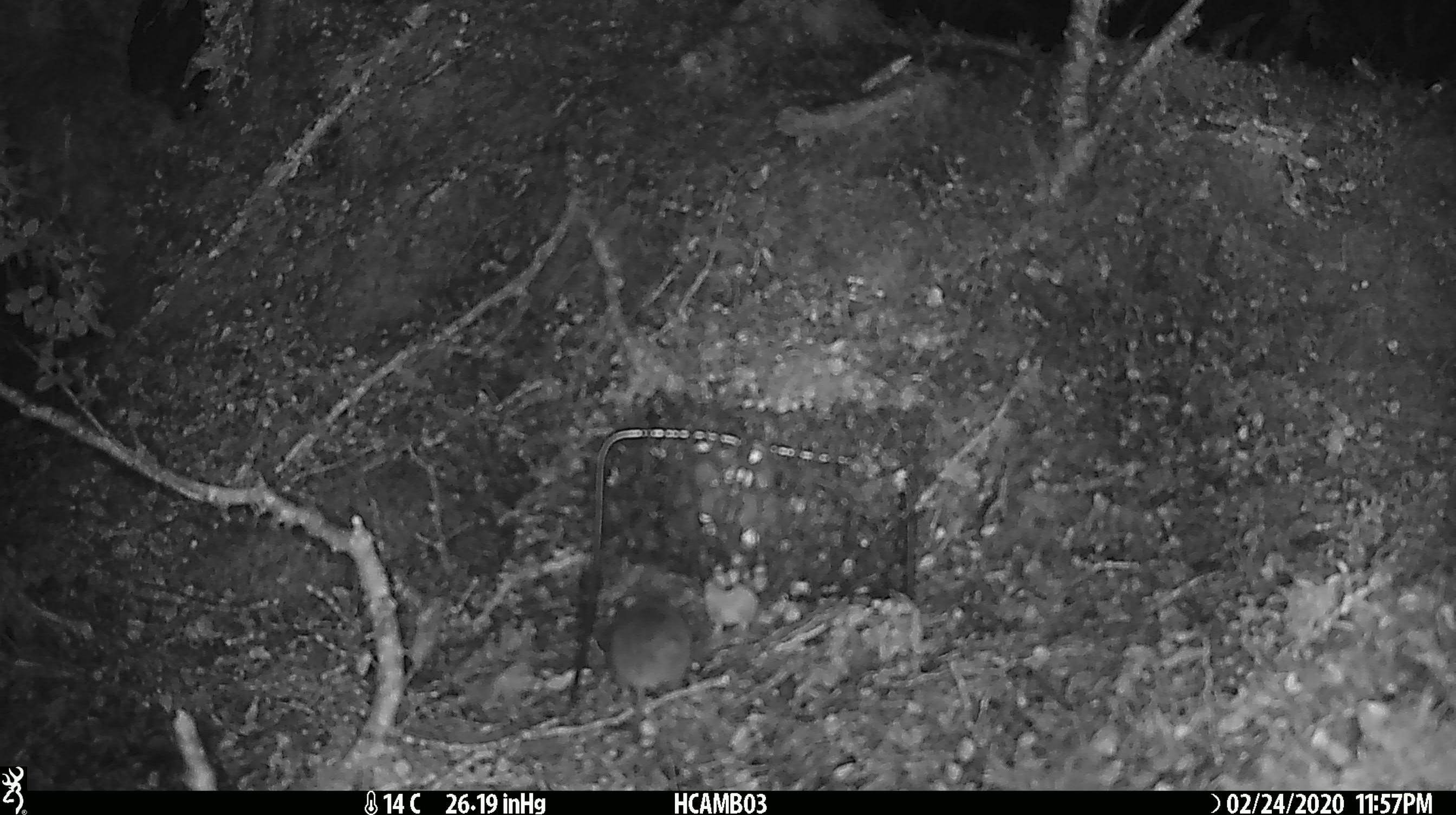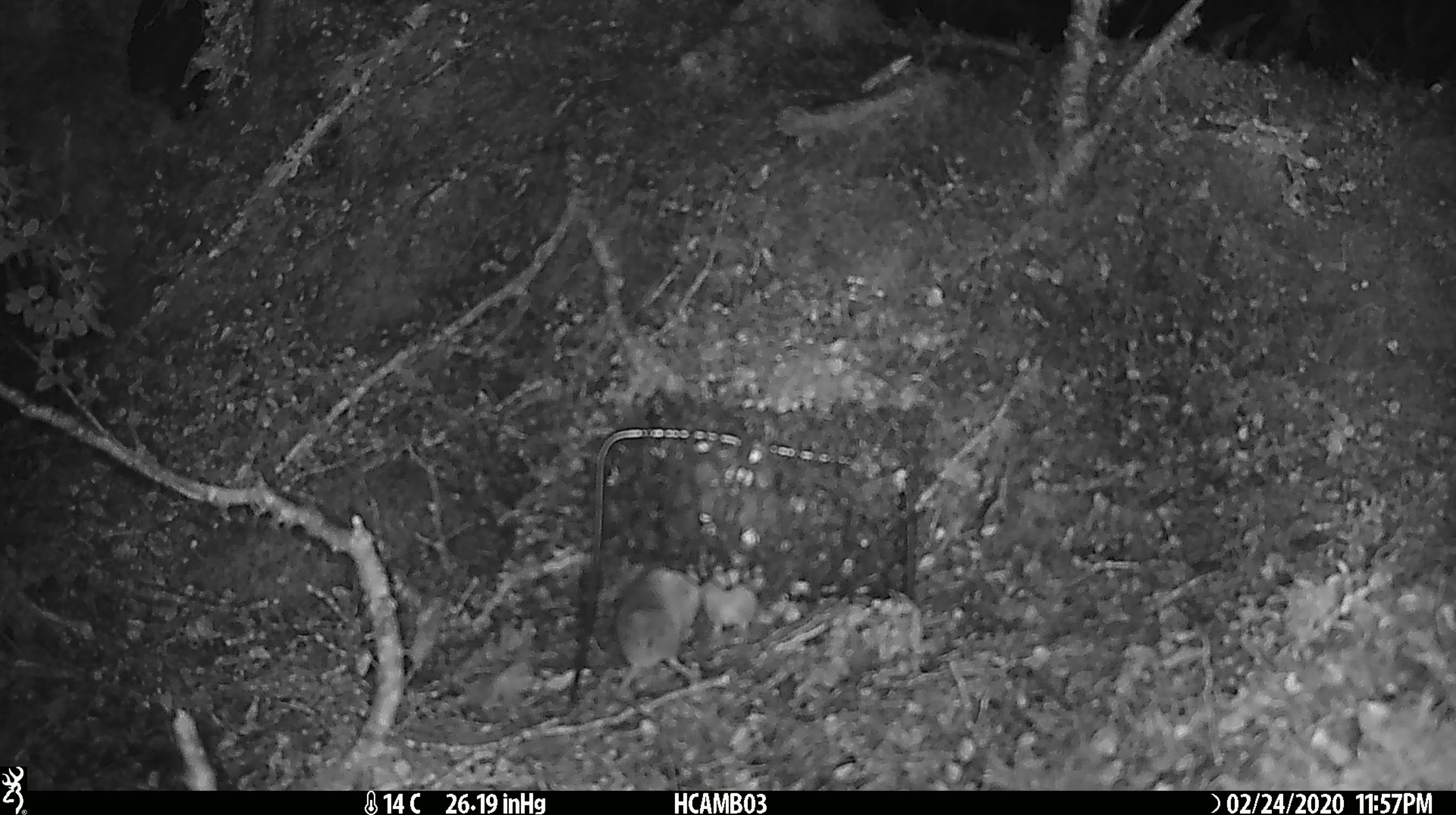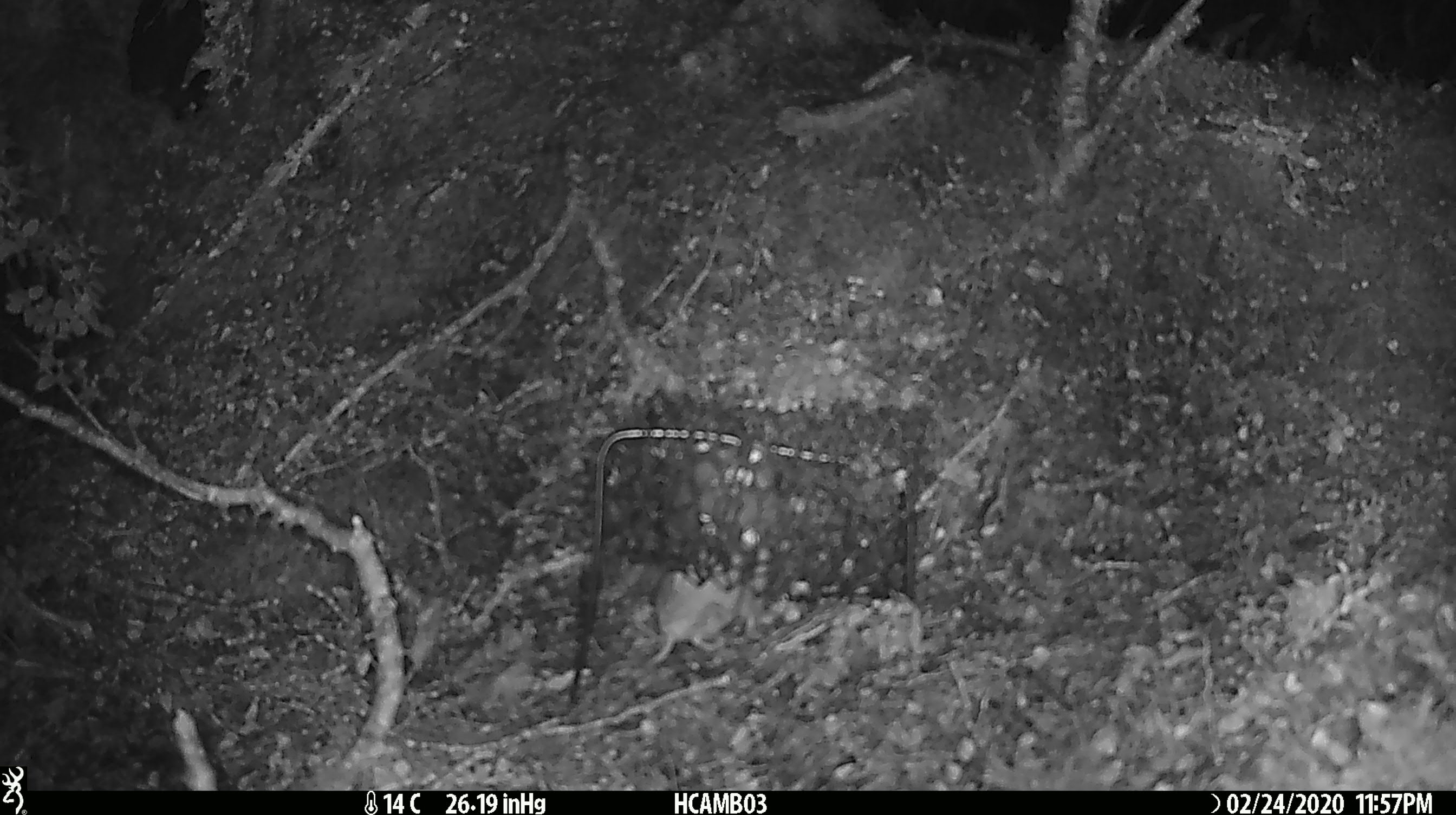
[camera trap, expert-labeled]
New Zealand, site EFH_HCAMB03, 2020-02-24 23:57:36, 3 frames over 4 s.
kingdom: Animalia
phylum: Chordata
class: Mammalia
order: Rodentia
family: Muridae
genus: Mus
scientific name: Mus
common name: mouse